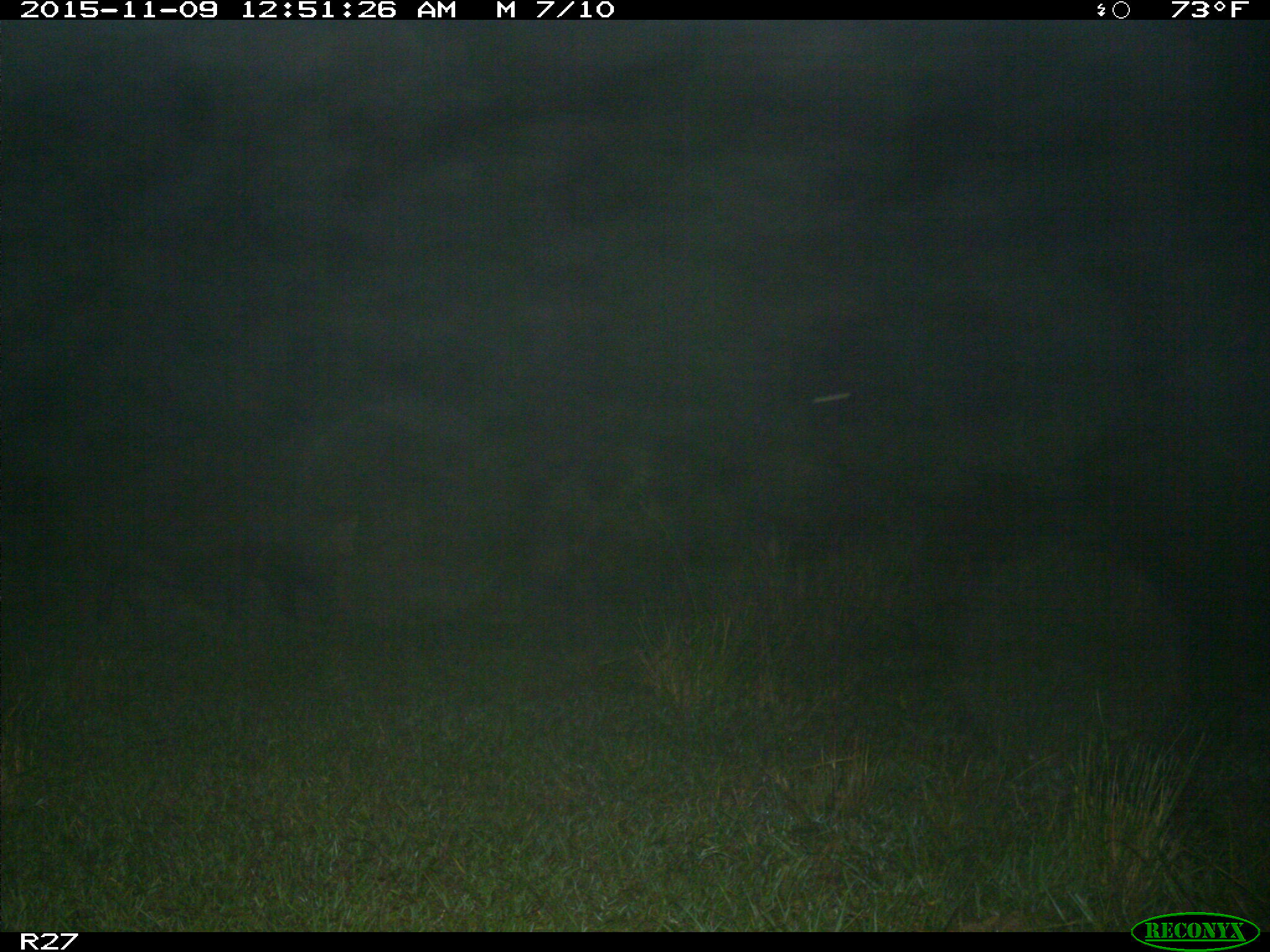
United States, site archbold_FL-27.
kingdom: Animalia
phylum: Chordata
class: Mammalia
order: Artiodactyla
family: Suidae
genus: Sus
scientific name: Sus scrofa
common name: wild boar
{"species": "Sus scrofa (wild boar)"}